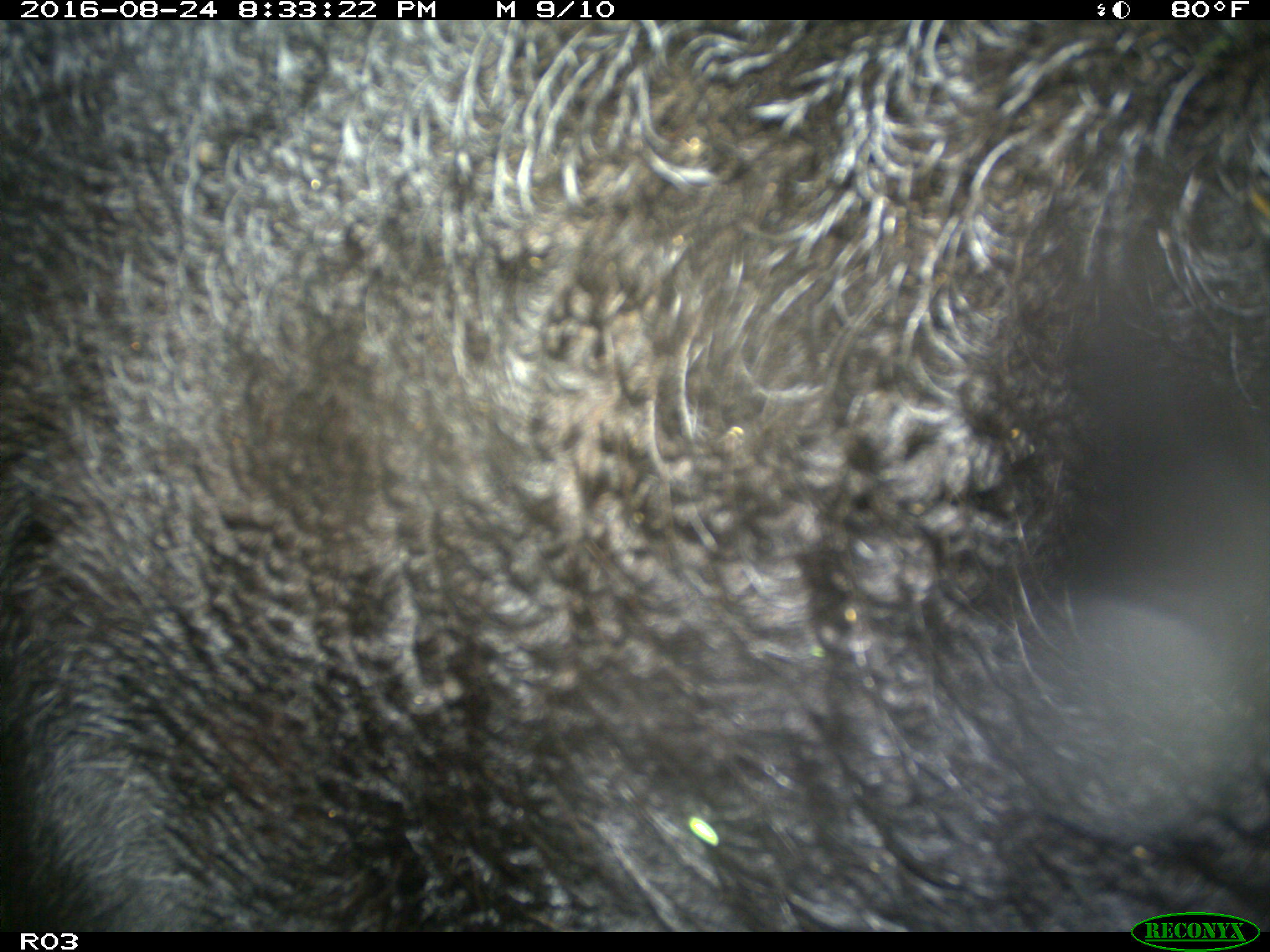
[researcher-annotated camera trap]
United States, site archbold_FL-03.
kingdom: Animalia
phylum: Chordata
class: Mammalia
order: Artiodactyla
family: Bovidae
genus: Bos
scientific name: Bos taurus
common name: domestic cow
Bos taurus (domestic cow).